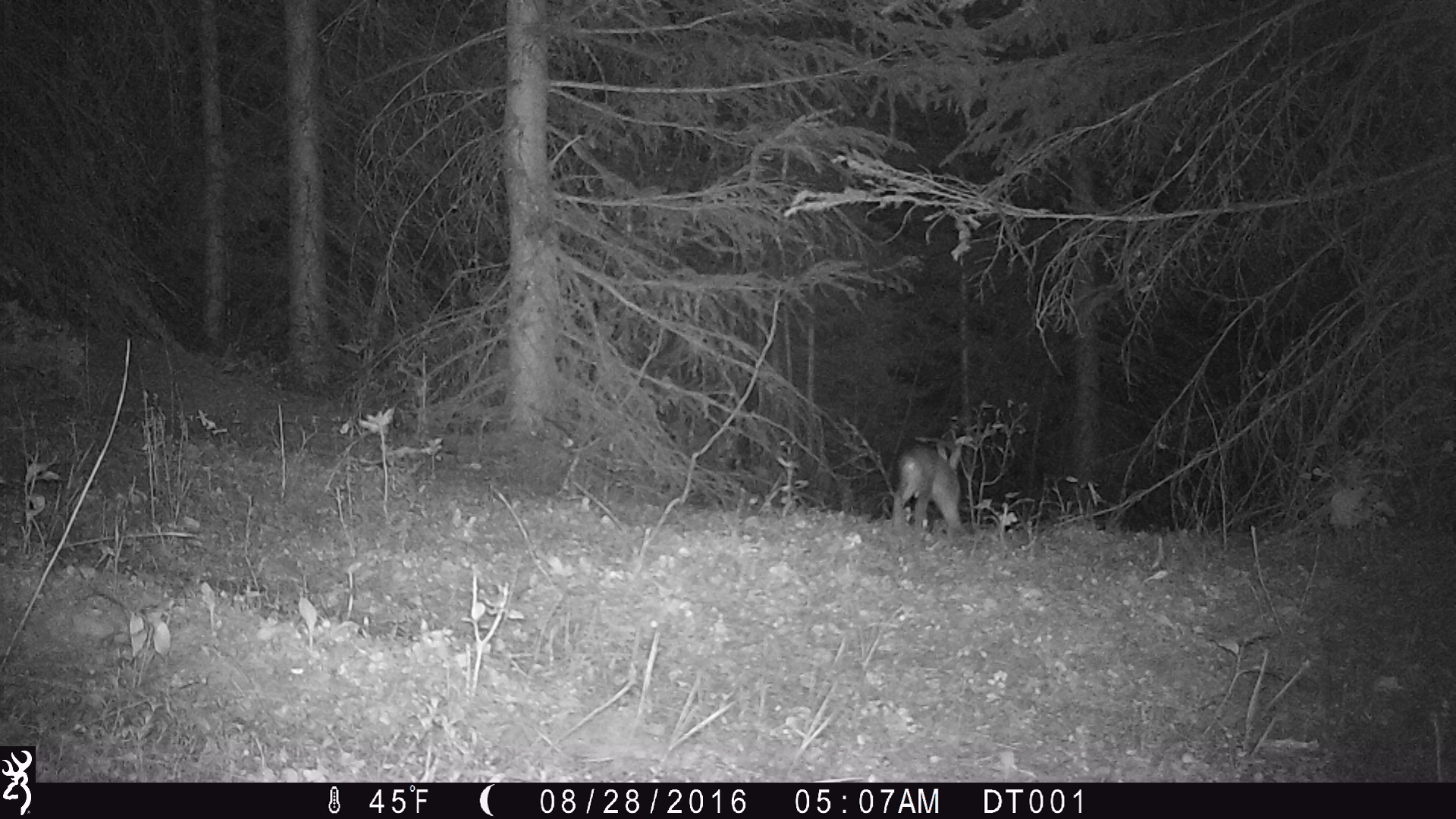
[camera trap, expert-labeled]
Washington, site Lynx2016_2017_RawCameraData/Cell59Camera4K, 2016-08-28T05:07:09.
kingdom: Animalia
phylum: Chordata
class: Mammalia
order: Lagomorpha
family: Leporidae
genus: Lepus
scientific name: Lepus americanus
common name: snowshoe hare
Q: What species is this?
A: Lepus americanus (snowshoe hare).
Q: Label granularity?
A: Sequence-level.